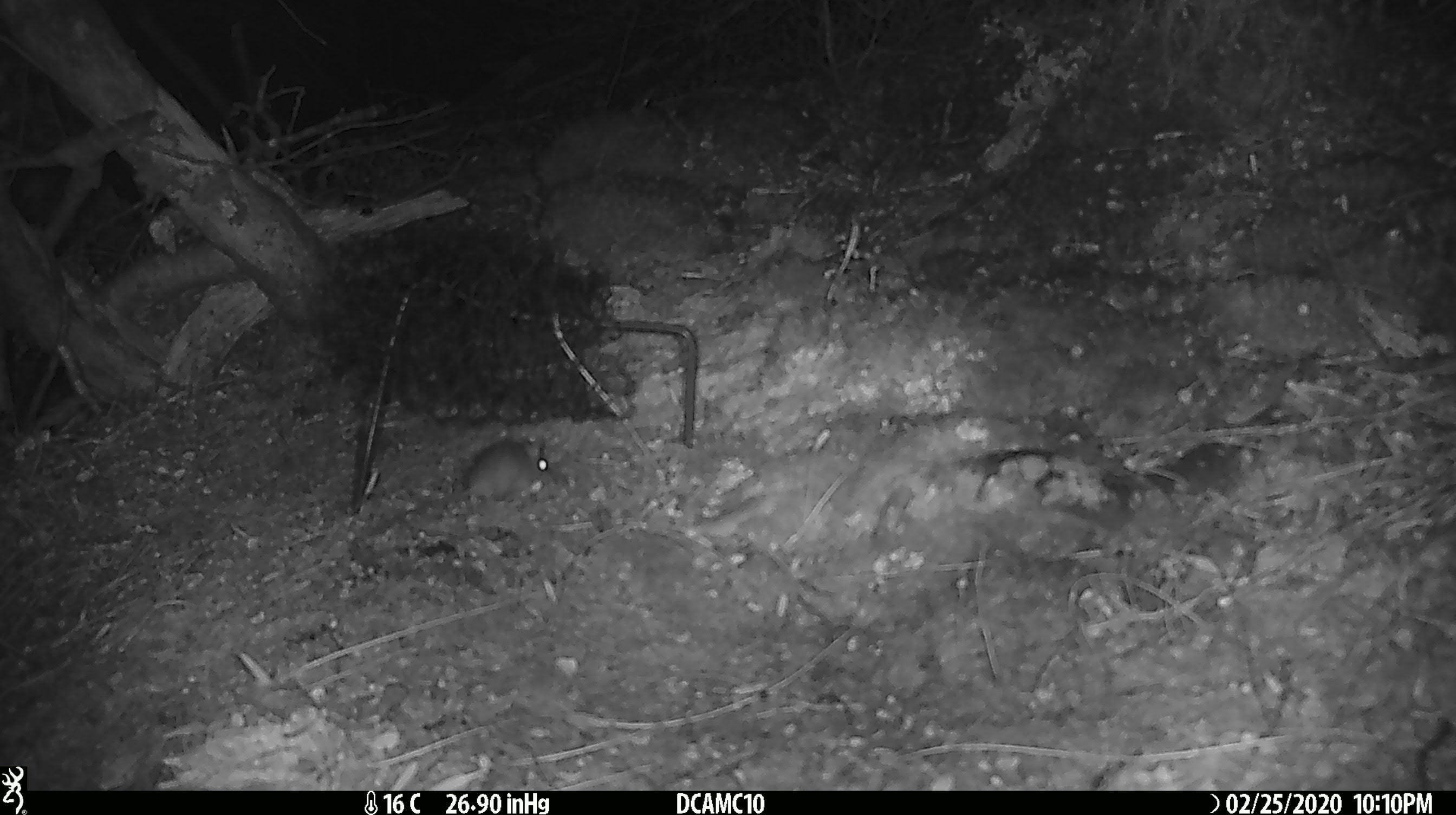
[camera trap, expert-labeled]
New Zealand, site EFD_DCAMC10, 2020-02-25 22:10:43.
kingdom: Animalia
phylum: Chordata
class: Mammalia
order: Rodentia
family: Muridae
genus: Mus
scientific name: Mus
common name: mouse